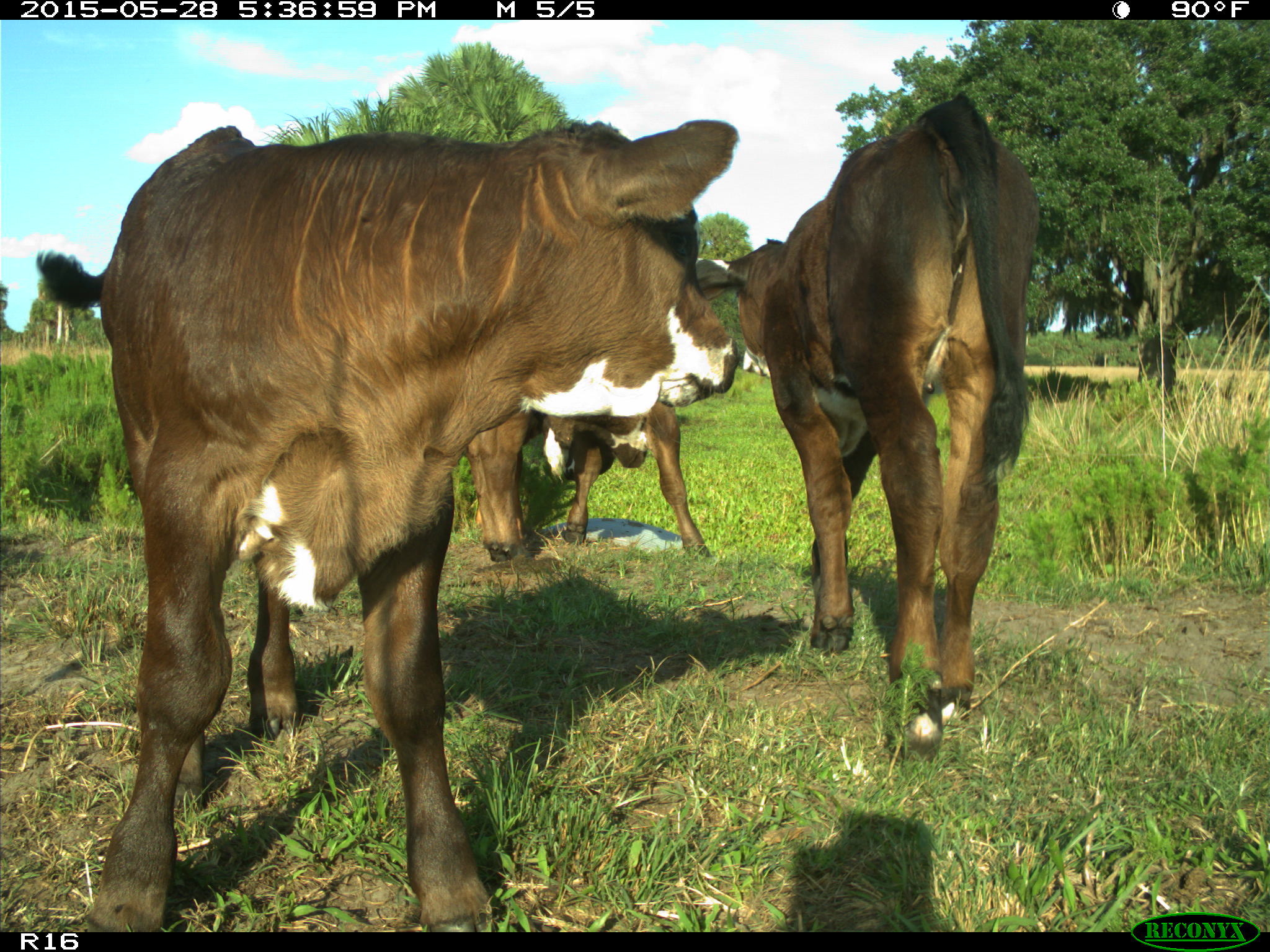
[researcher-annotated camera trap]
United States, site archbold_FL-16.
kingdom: Animalia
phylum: Chordata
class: Mammalia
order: Artiodactyla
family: Bovidae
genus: Bos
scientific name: Bos taurus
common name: domestic cow